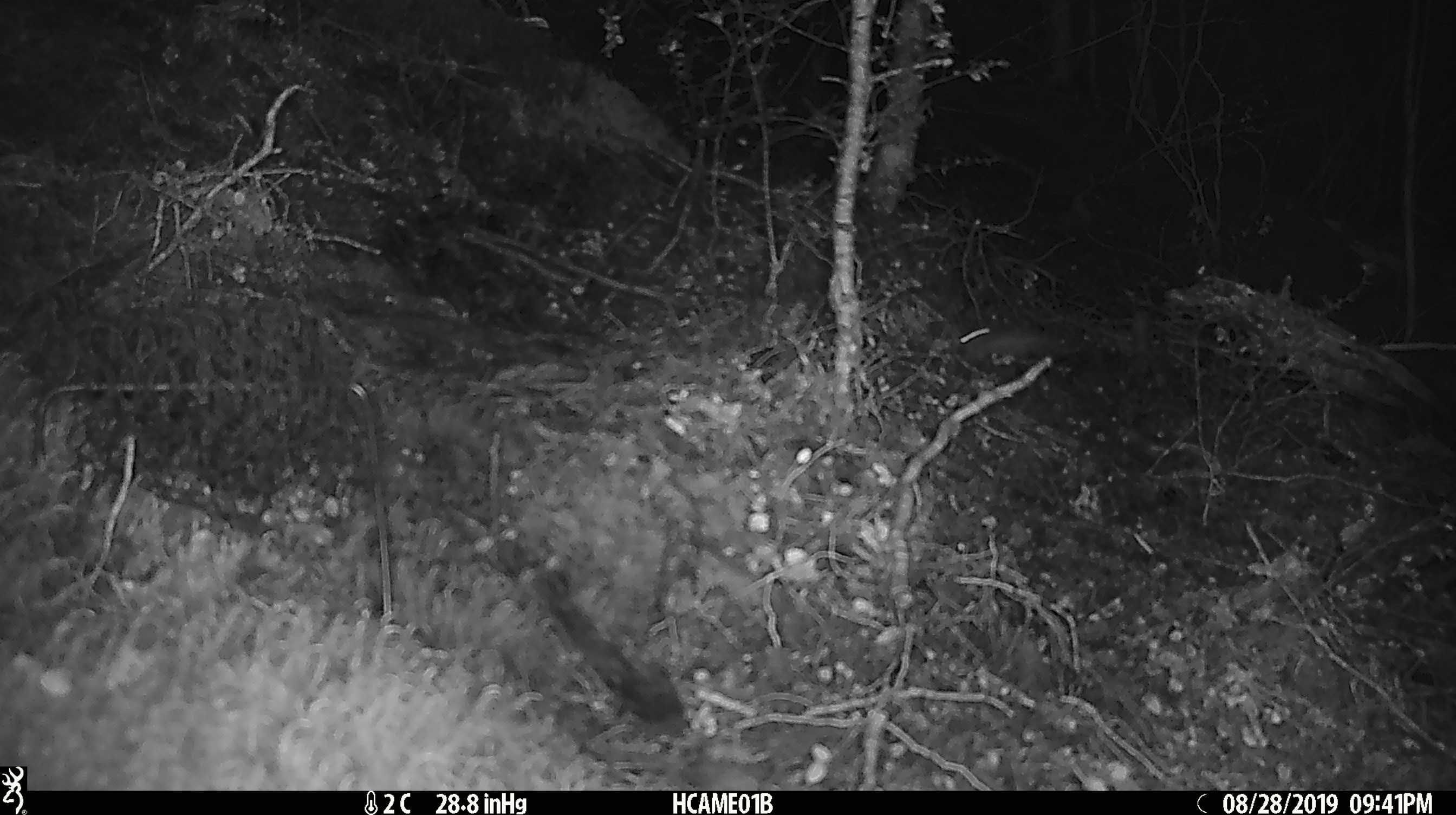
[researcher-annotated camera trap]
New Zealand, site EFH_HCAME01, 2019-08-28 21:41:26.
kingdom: Animalia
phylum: Chordata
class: Mammalia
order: Rodentia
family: Muridae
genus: Mus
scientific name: Mus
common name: mouse